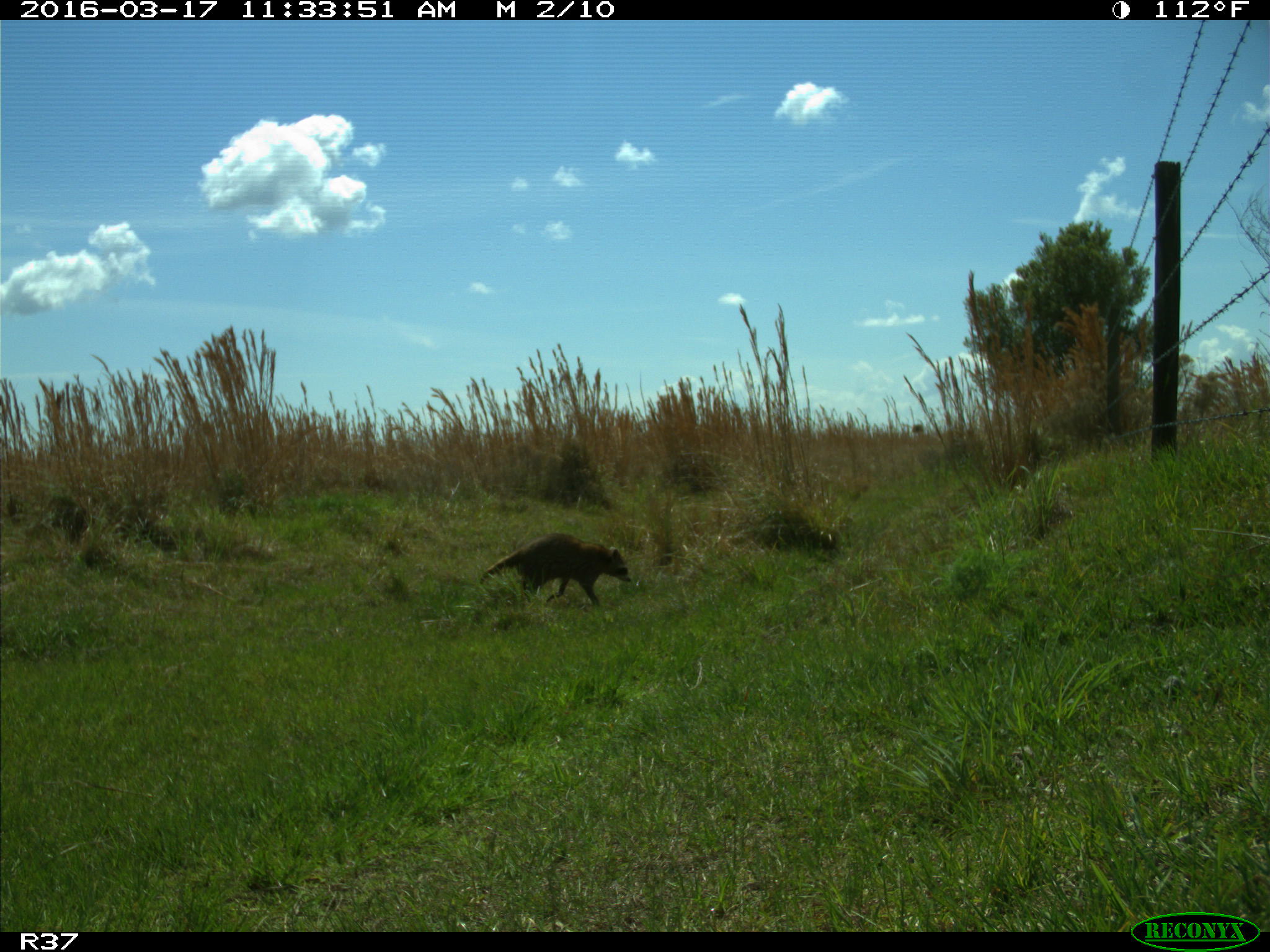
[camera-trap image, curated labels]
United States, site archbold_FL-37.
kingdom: Animalia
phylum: Chordata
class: Mammalia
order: Carnivora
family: Procyonidae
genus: Procyon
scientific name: Procyon lotor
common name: common raccoon